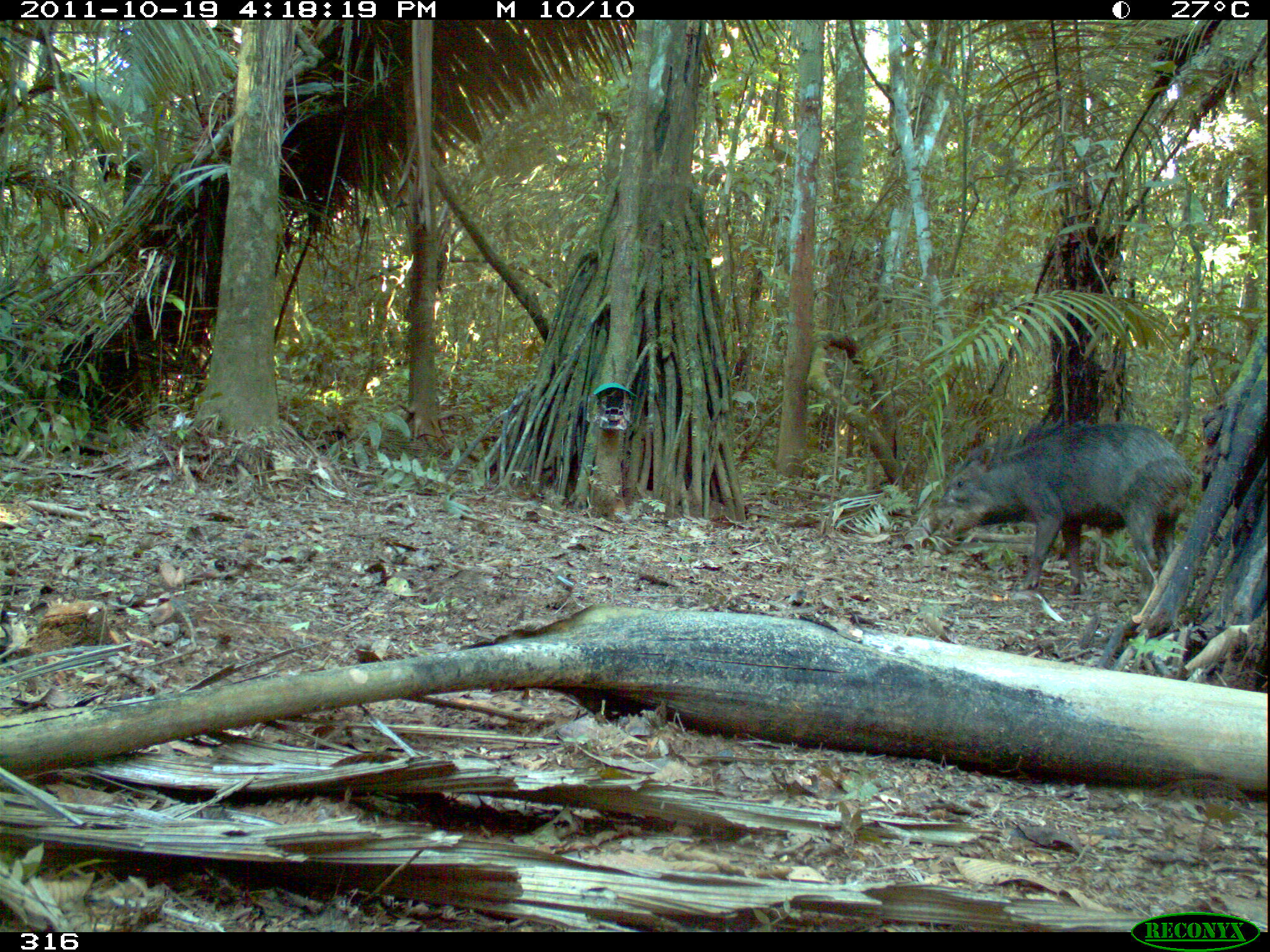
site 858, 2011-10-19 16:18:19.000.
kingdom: Animalia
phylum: Chordata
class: Mammalia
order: Artiodactyla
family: Tayassuidae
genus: Tayassu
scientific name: Tayassu pecari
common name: white-lipped peccary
Tayassu pecari (white-lipped peccary).